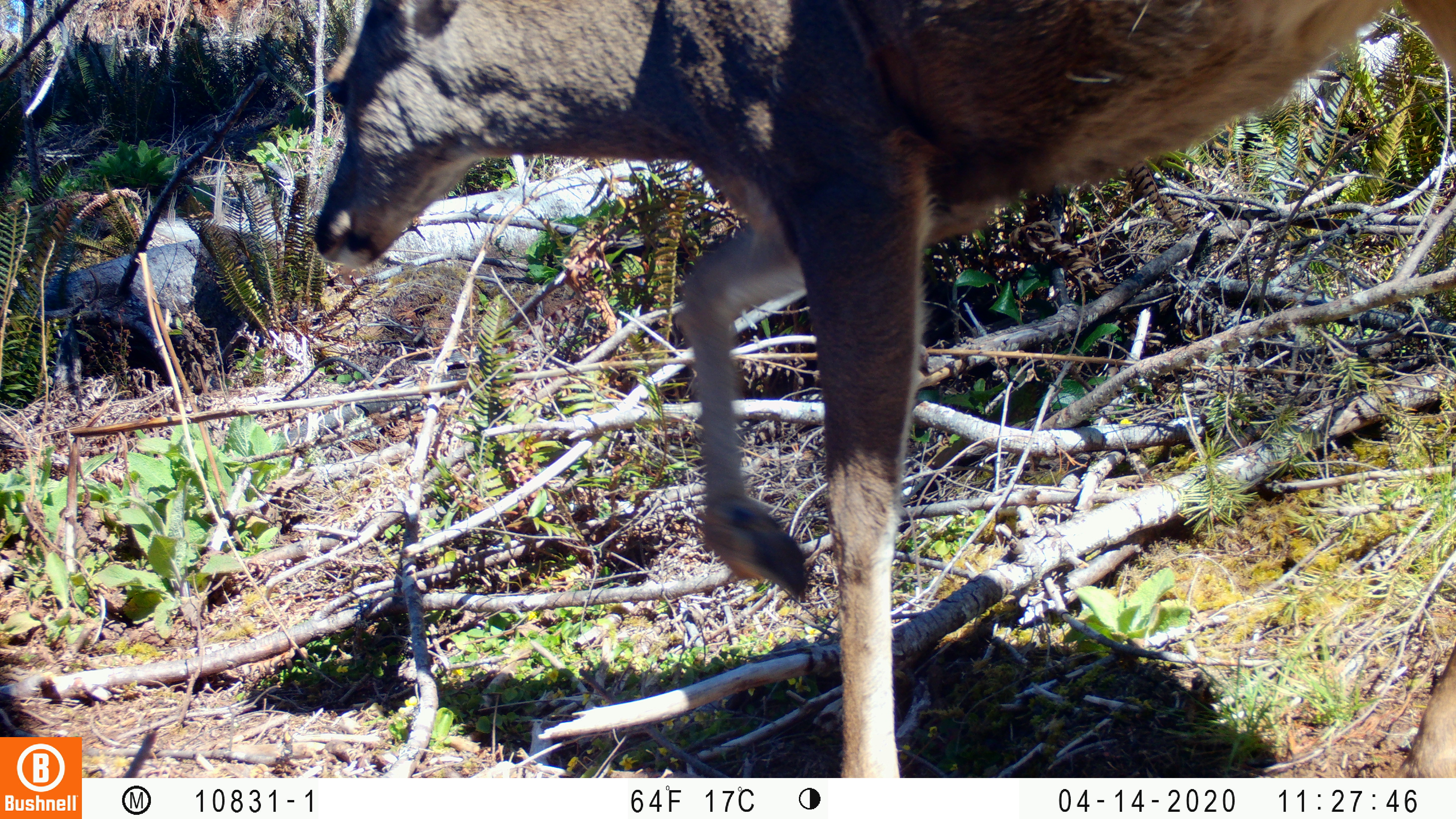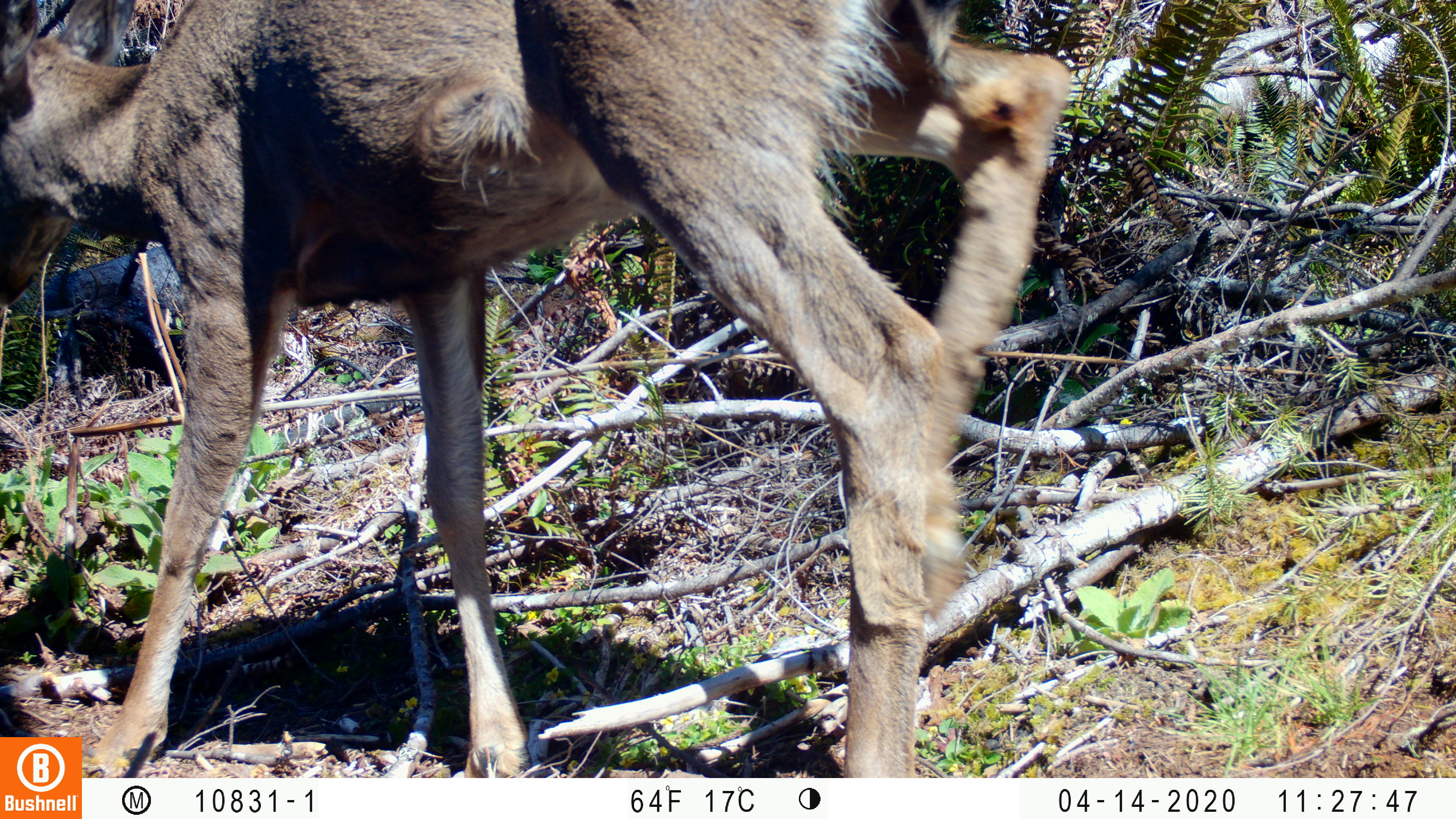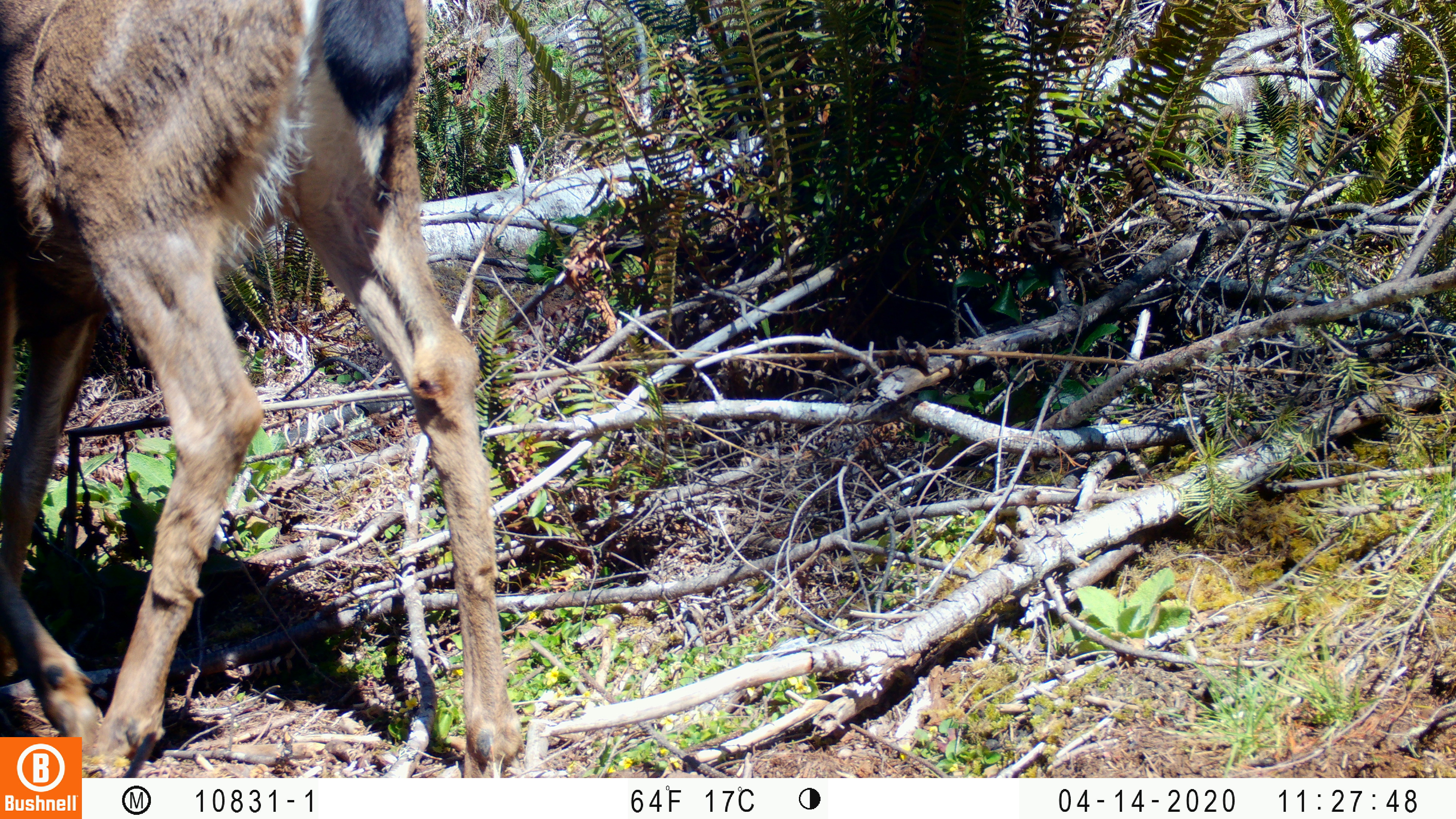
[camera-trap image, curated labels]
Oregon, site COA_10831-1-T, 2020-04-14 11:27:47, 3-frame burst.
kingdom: Animalia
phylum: Chordata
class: Mammalia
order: Artiodactyla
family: Cervidae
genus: Odocoileus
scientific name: Odocoileus hemionus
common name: black-tailed deer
Black-tailed deer (Odocoileus hemionus).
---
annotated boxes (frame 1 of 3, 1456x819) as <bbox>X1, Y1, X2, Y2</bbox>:
black-tailed deer: <bbox>308, 2, 1447, 770</bbox>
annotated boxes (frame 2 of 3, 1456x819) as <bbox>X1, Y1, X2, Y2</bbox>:
black-tailed deer: <bbox>8, 1, 1073, 730</bbox>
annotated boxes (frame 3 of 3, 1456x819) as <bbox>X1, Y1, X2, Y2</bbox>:
black-tailed deer: <bbox>2, 1, 522, 732</bbox>